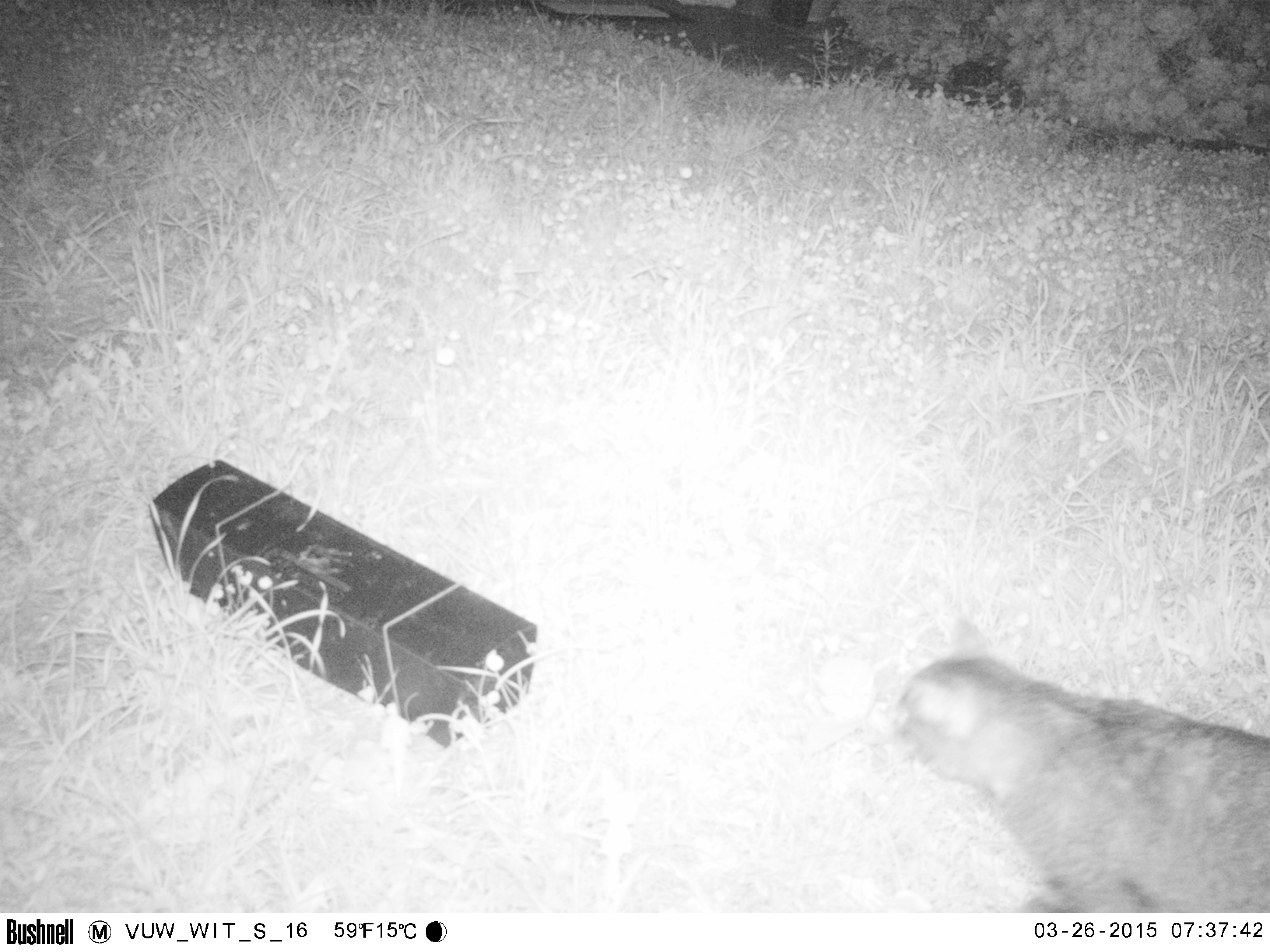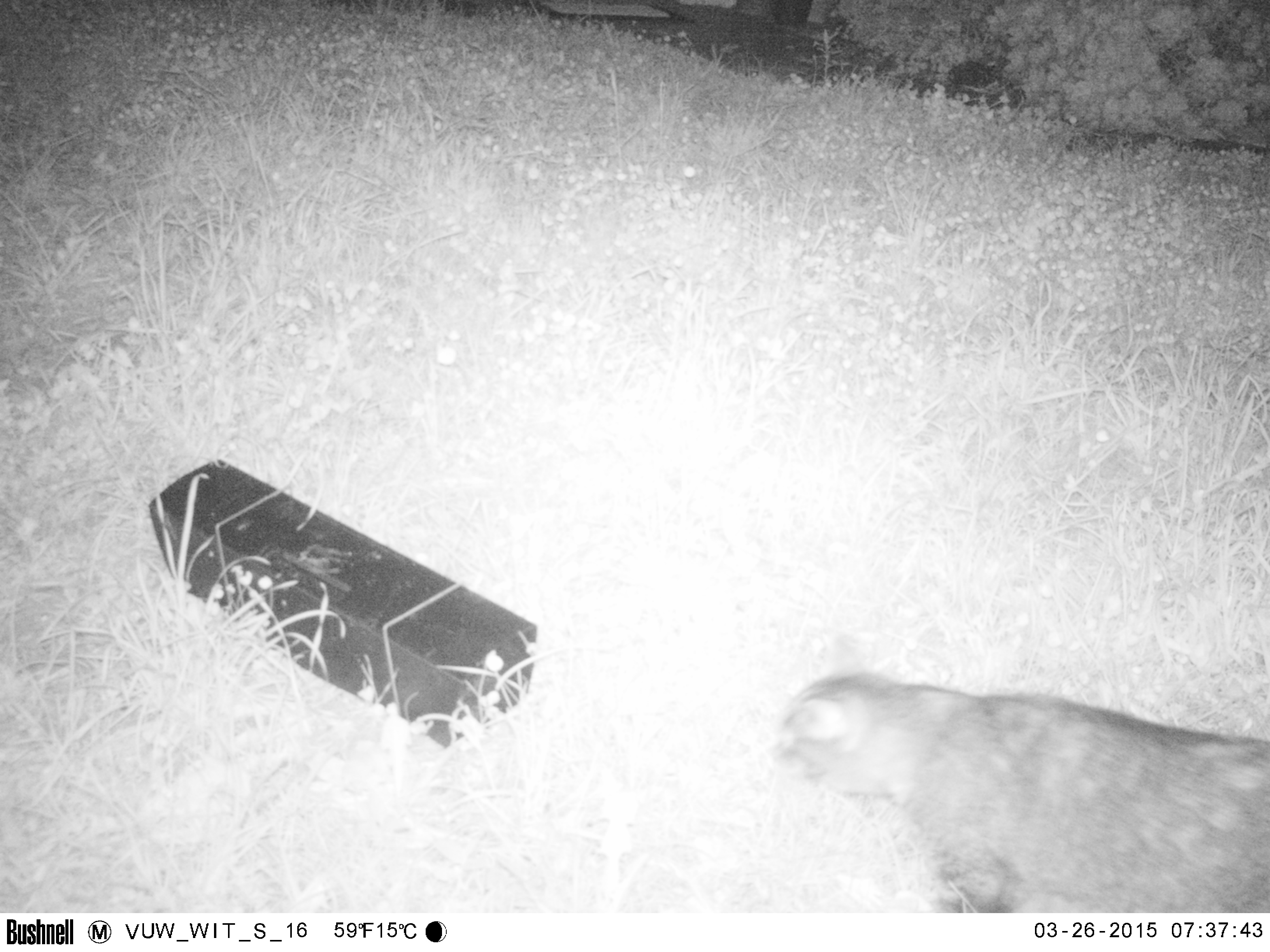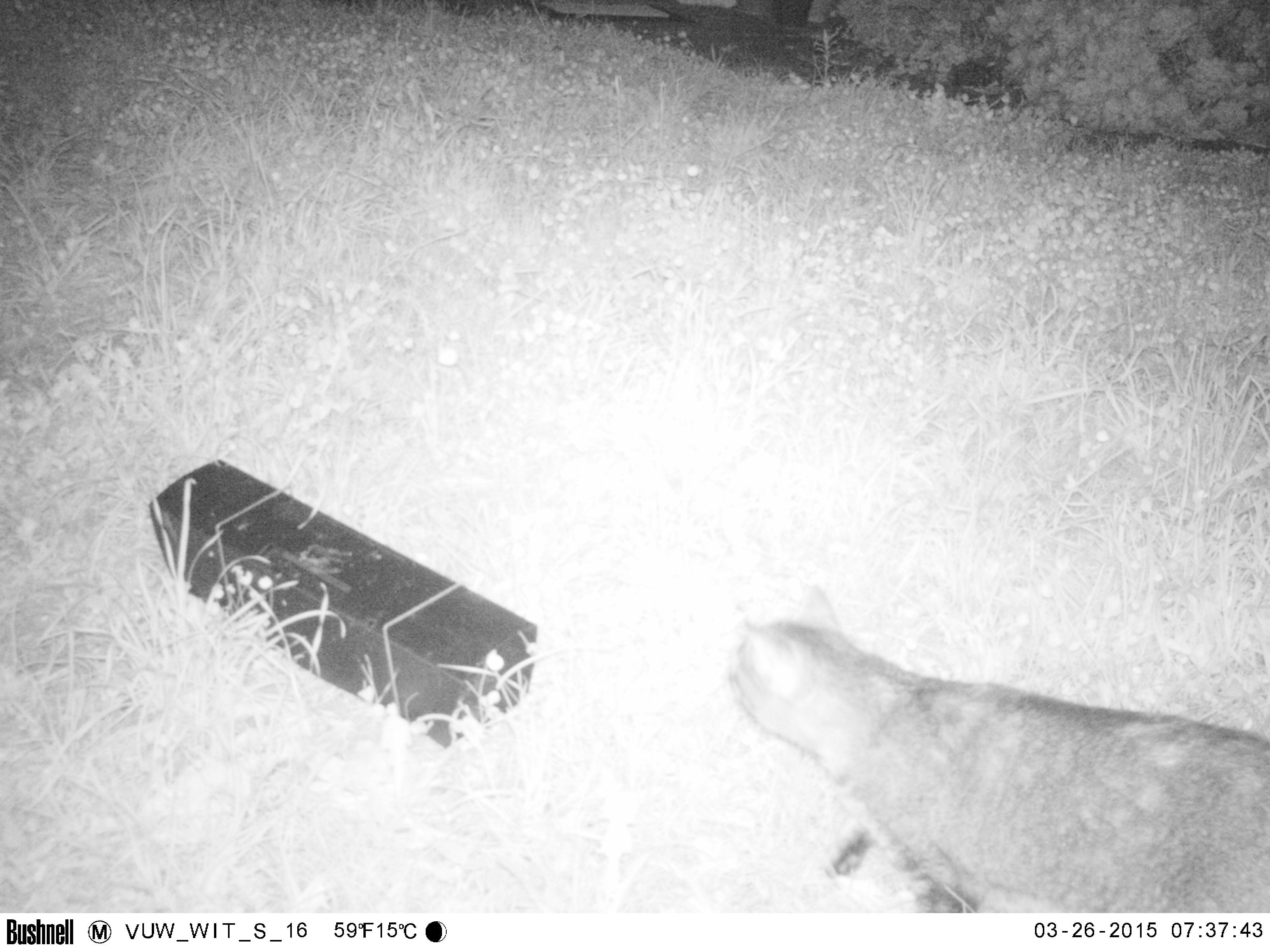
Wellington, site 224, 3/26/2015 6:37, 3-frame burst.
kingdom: Animalia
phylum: Chordata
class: Mammalia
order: Carnivora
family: Felidae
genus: Felis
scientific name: Felis catus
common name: cat